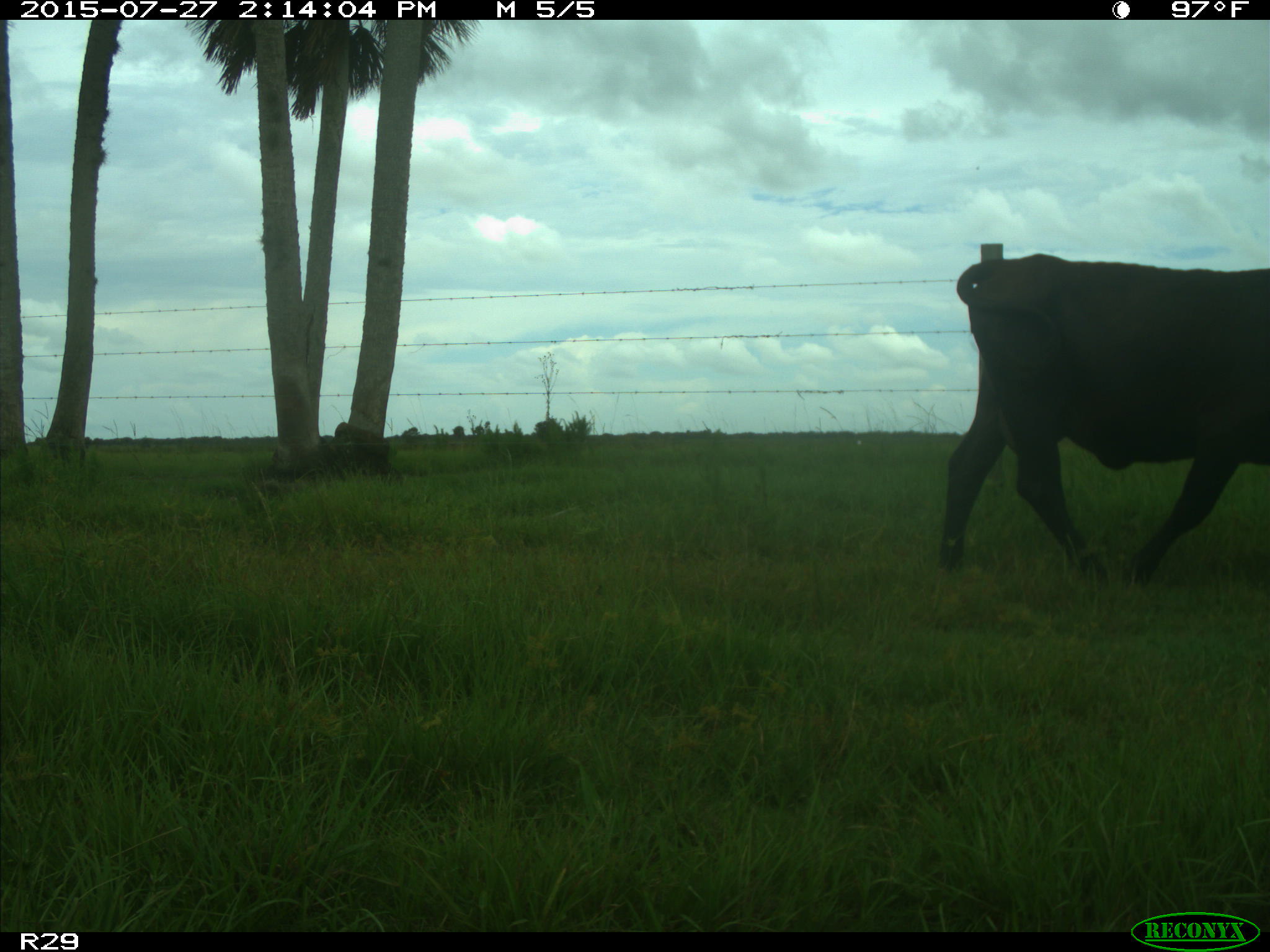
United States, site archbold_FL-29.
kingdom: Animalia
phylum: Chordata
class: Mammalia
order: Artiodactyla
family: Bovidae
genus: Bos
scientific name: Bos taurus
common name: domestic cow